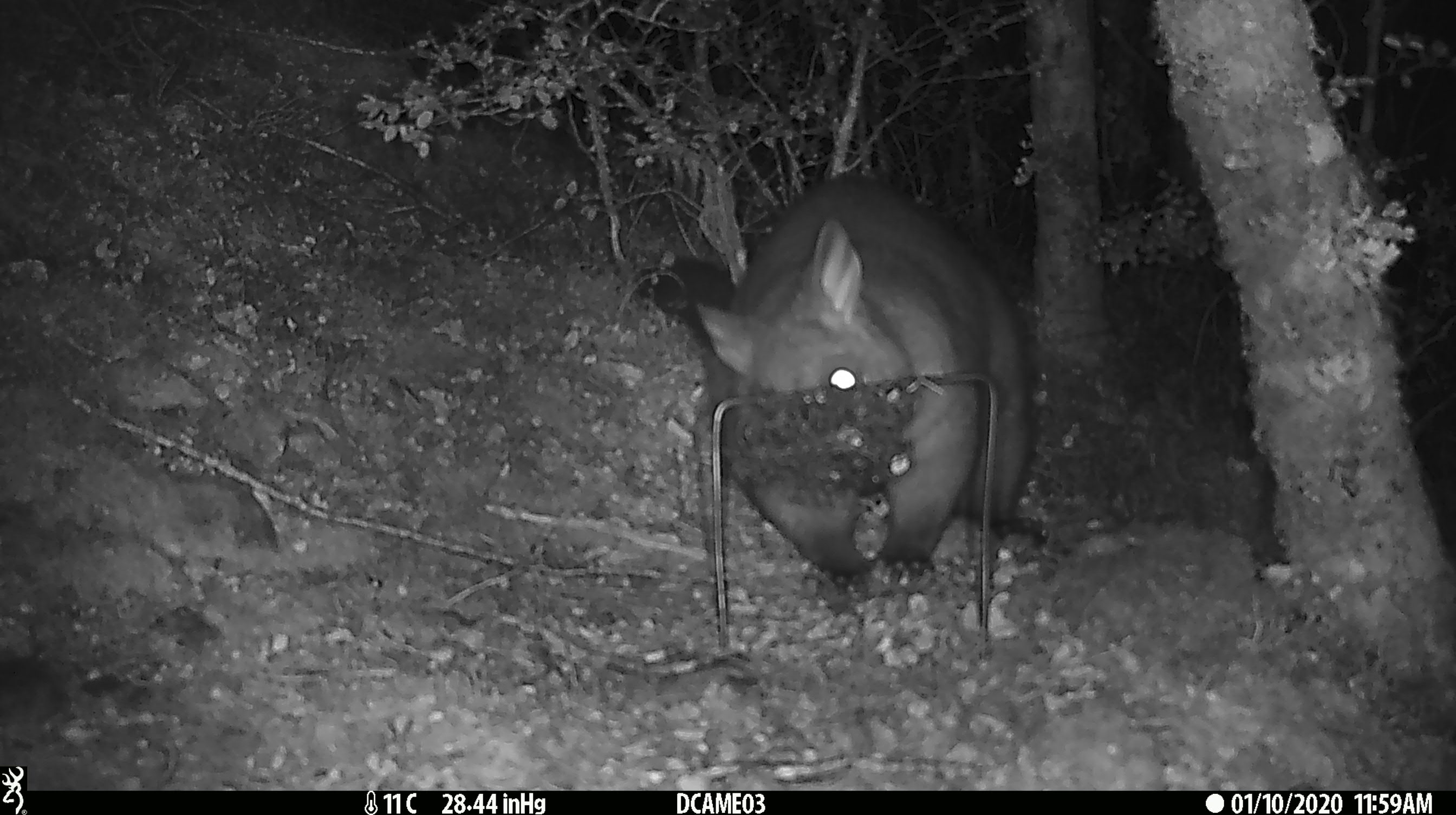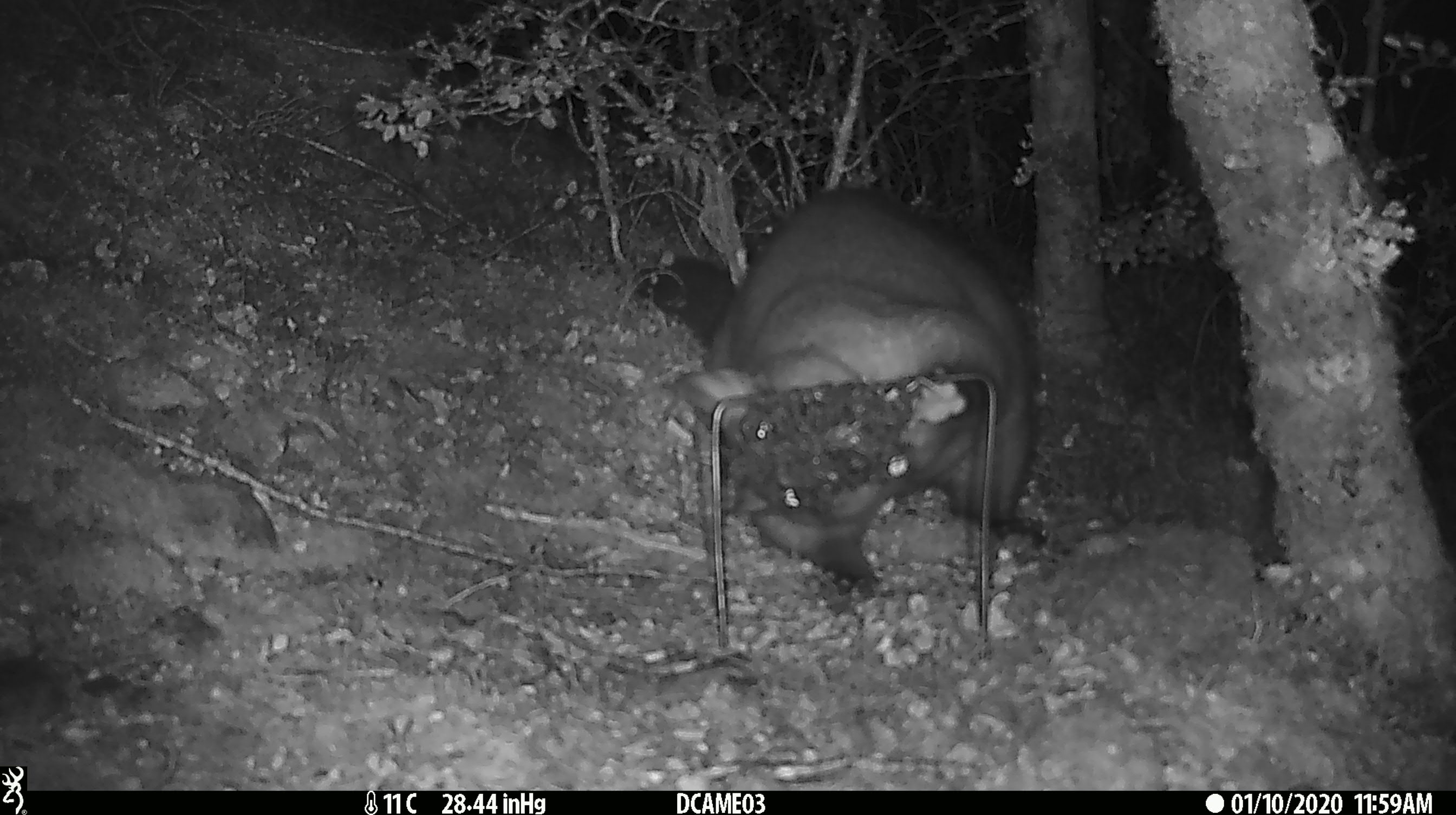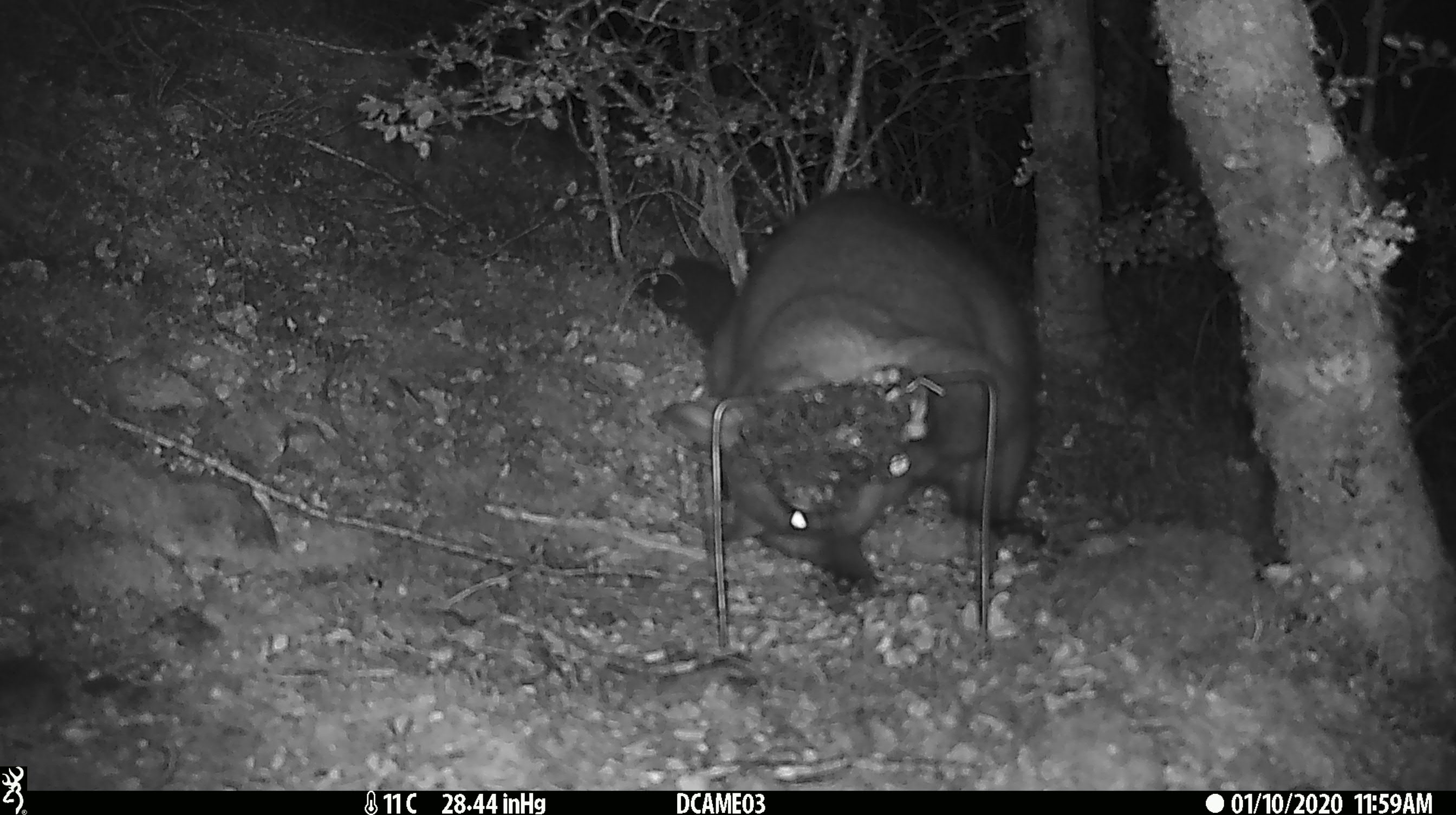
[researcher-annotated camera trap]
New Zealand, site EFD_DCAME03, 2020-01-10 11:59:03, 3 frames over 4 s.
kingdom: Animalia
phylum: Chordata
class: Mammalia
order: Diprotodontia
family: Phalangeridae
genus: Trichosurus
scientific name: Trichosurus vulpecula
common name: common brushtail possum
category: possum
Possum (common brushtail possum) (Trichosurus vulpecula).